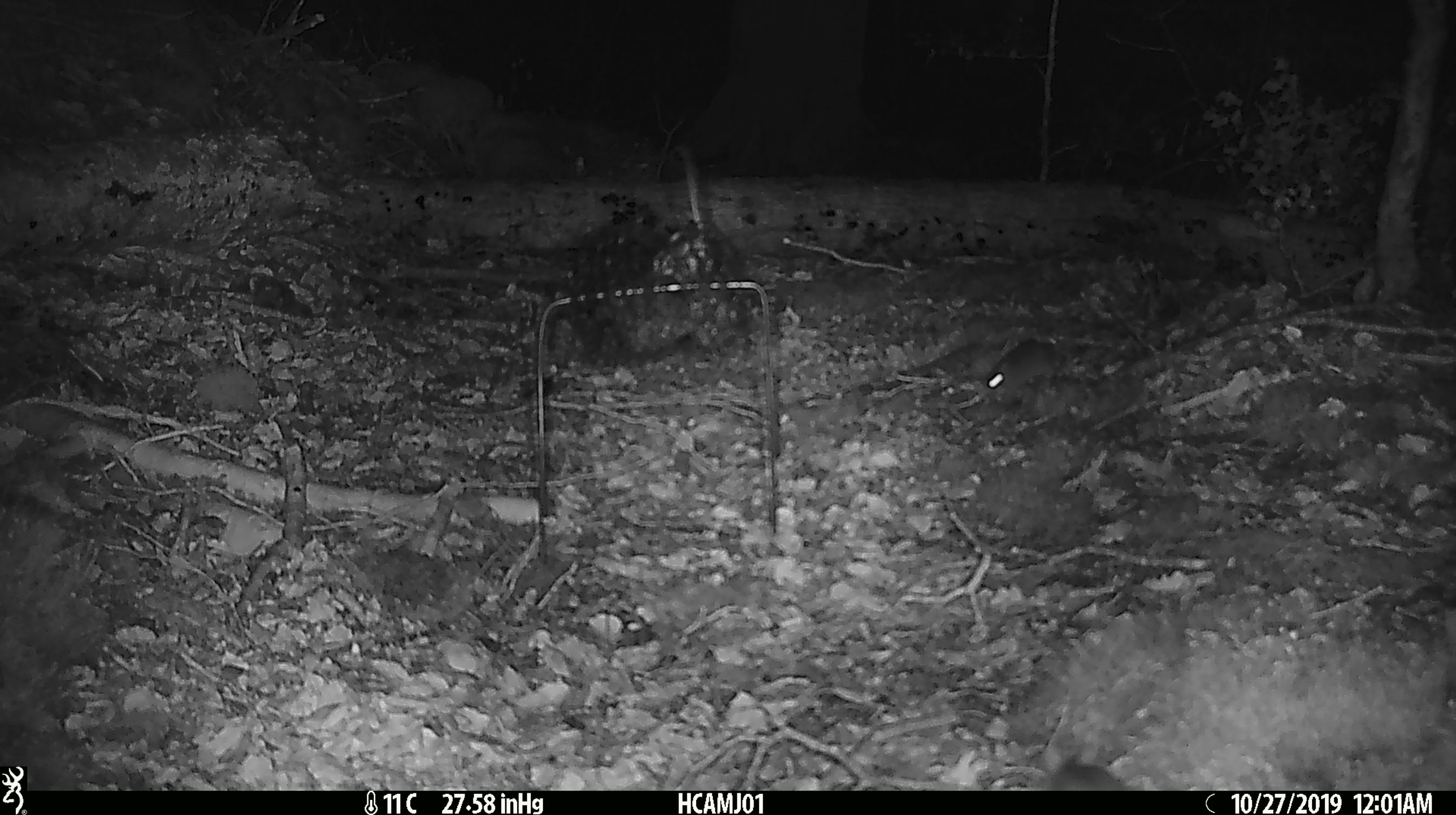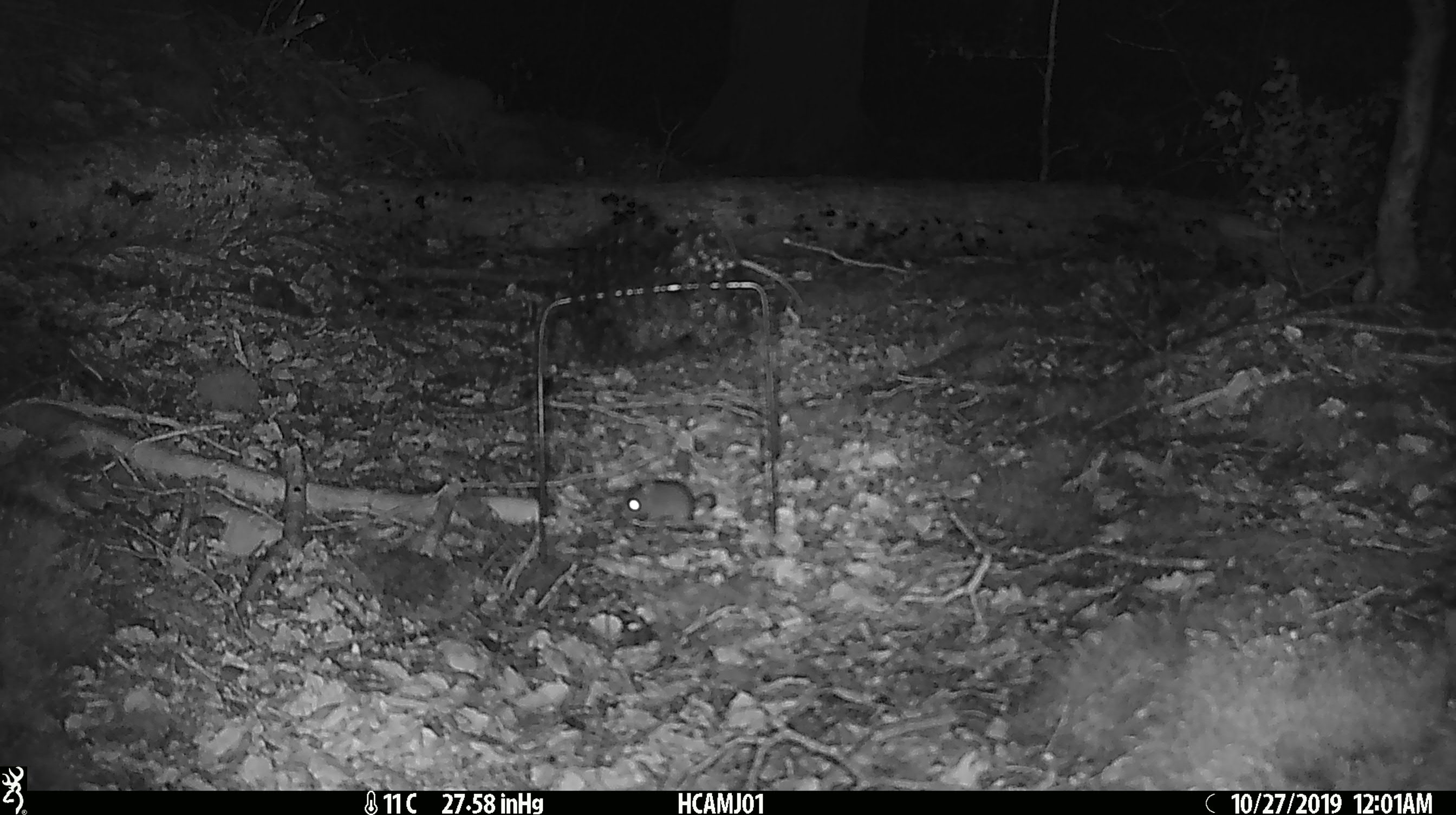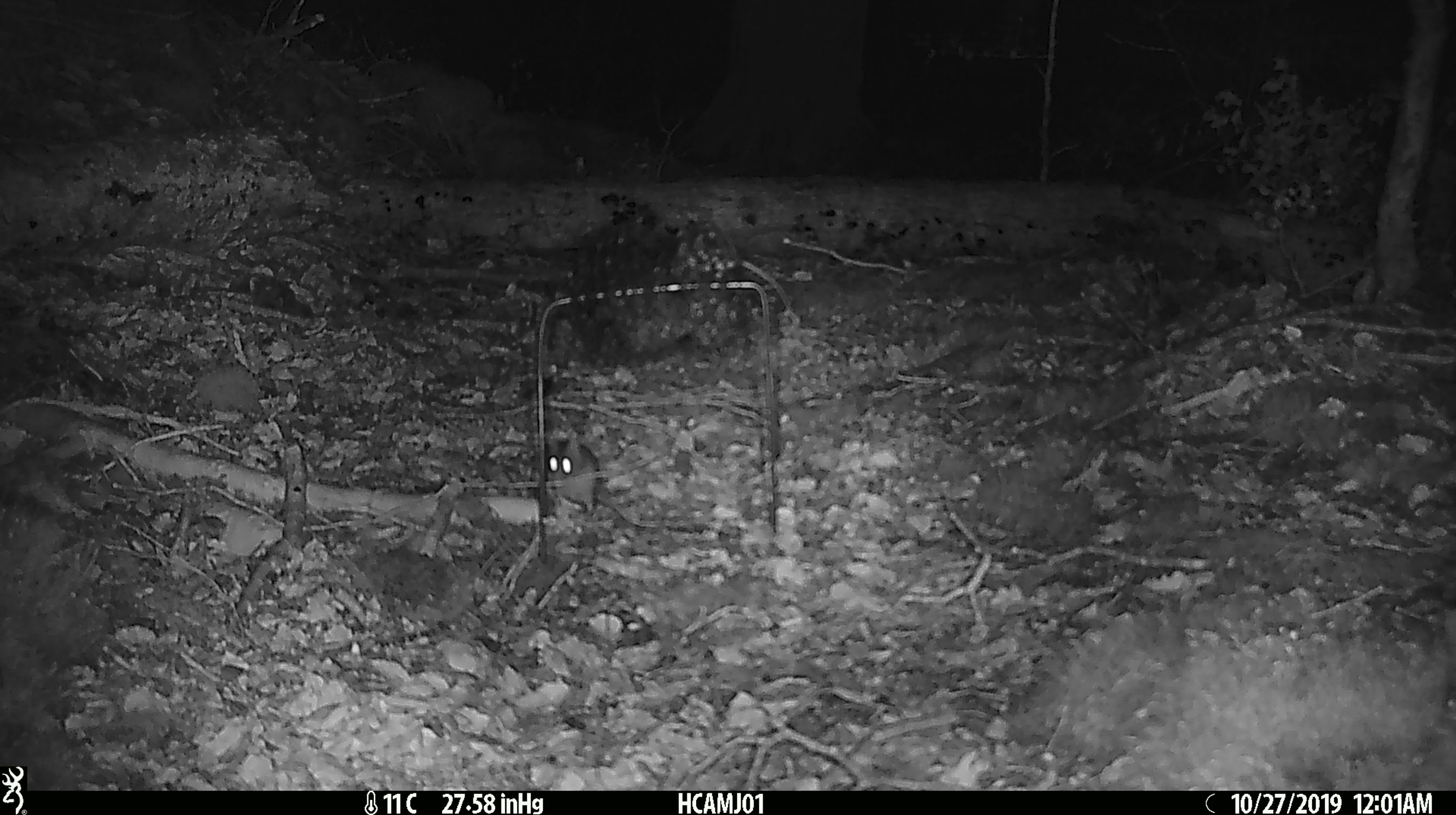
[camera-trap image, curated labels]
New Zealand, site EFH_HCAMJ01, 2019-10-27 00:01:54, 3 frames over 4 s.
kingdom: Animalia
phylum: Chordata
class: Mammalia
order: Rodentia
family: Muridae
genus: Mus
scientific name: Mus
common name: mouse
Mouse (Mus).